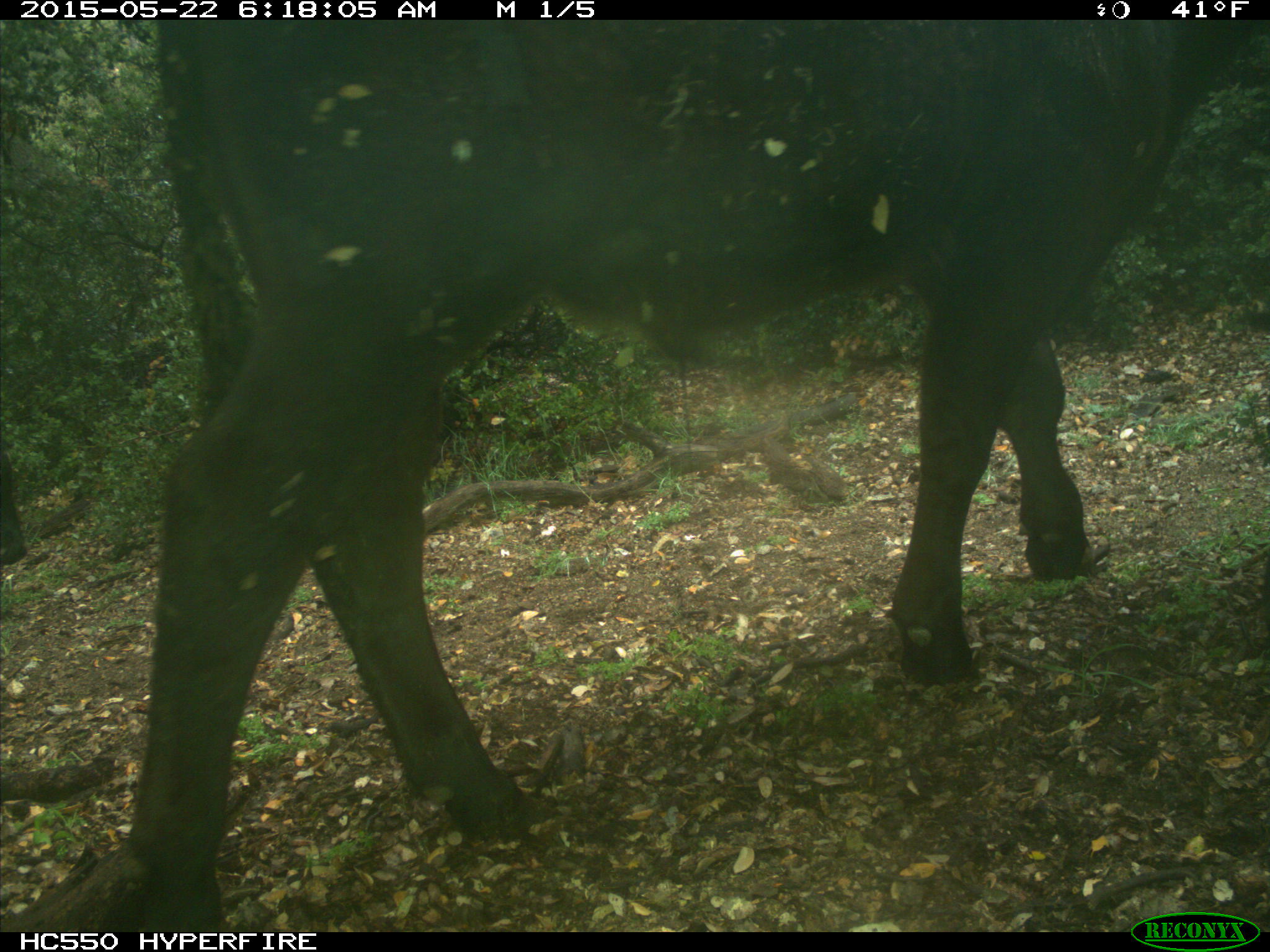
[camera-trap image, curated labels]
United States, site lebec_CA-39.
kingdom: Animalia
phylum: Chordata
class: Mammalia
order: Artiodactyla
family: Bovidae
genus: Bos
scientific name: Bos taurus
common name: domestic cow